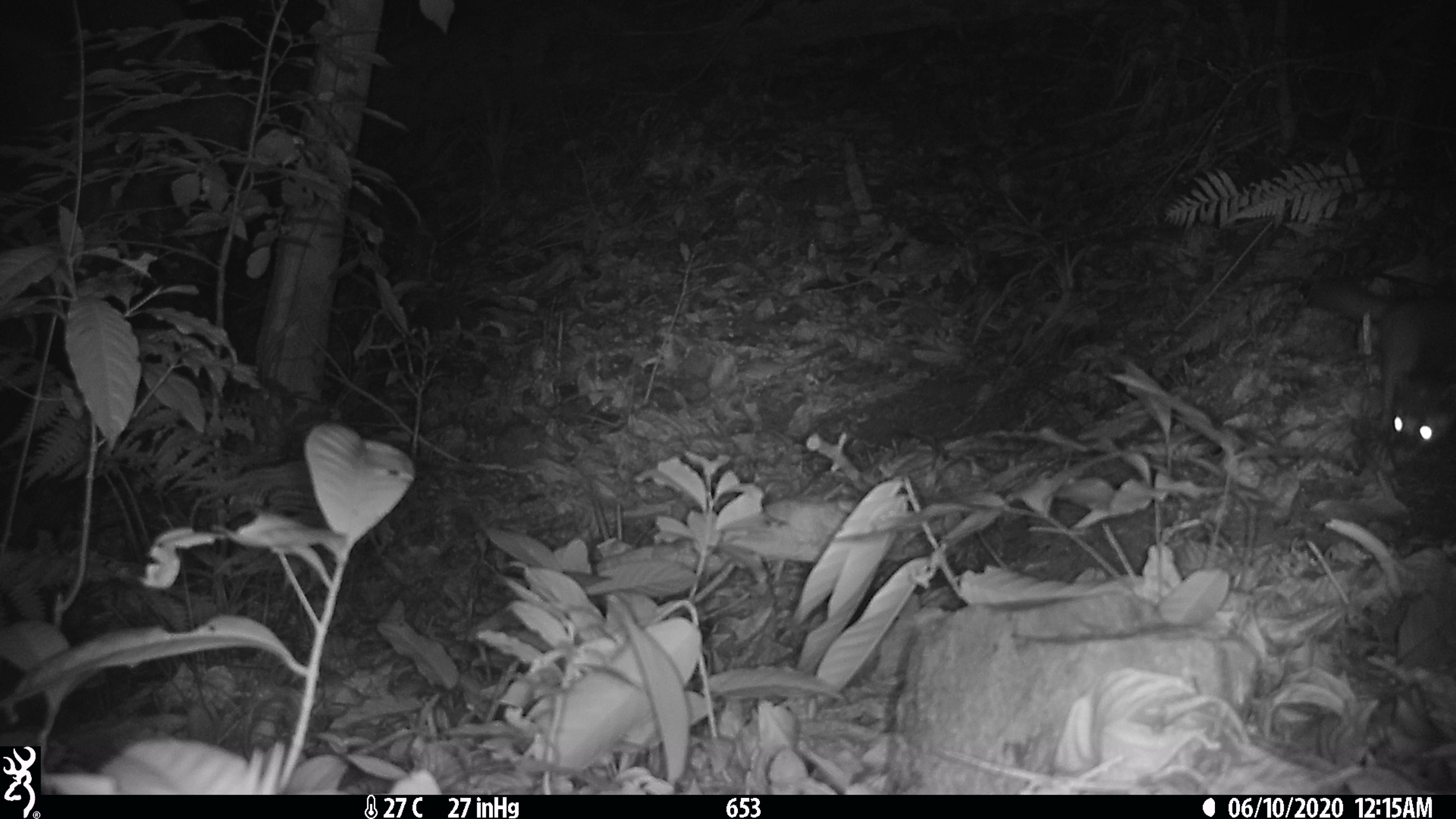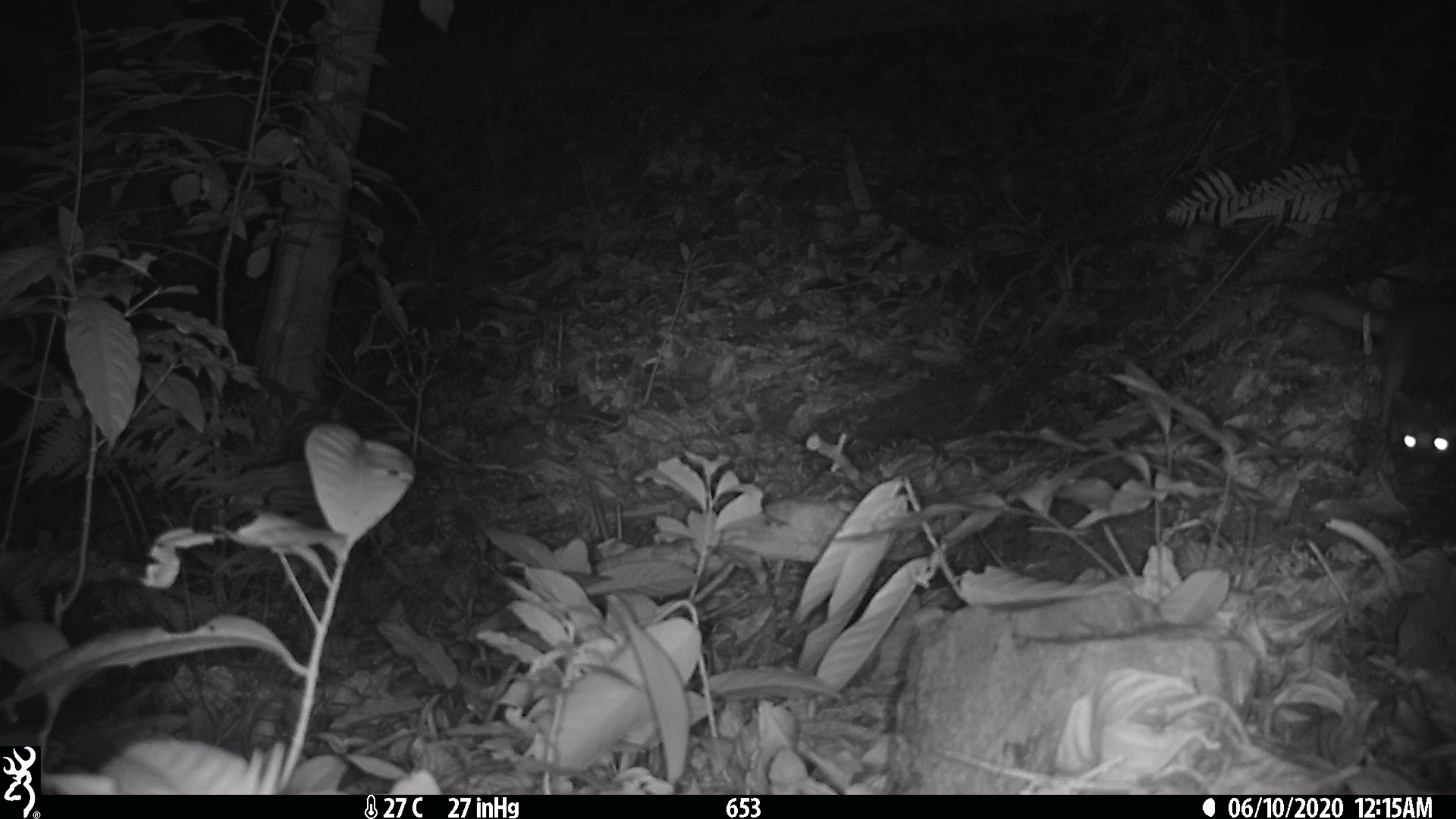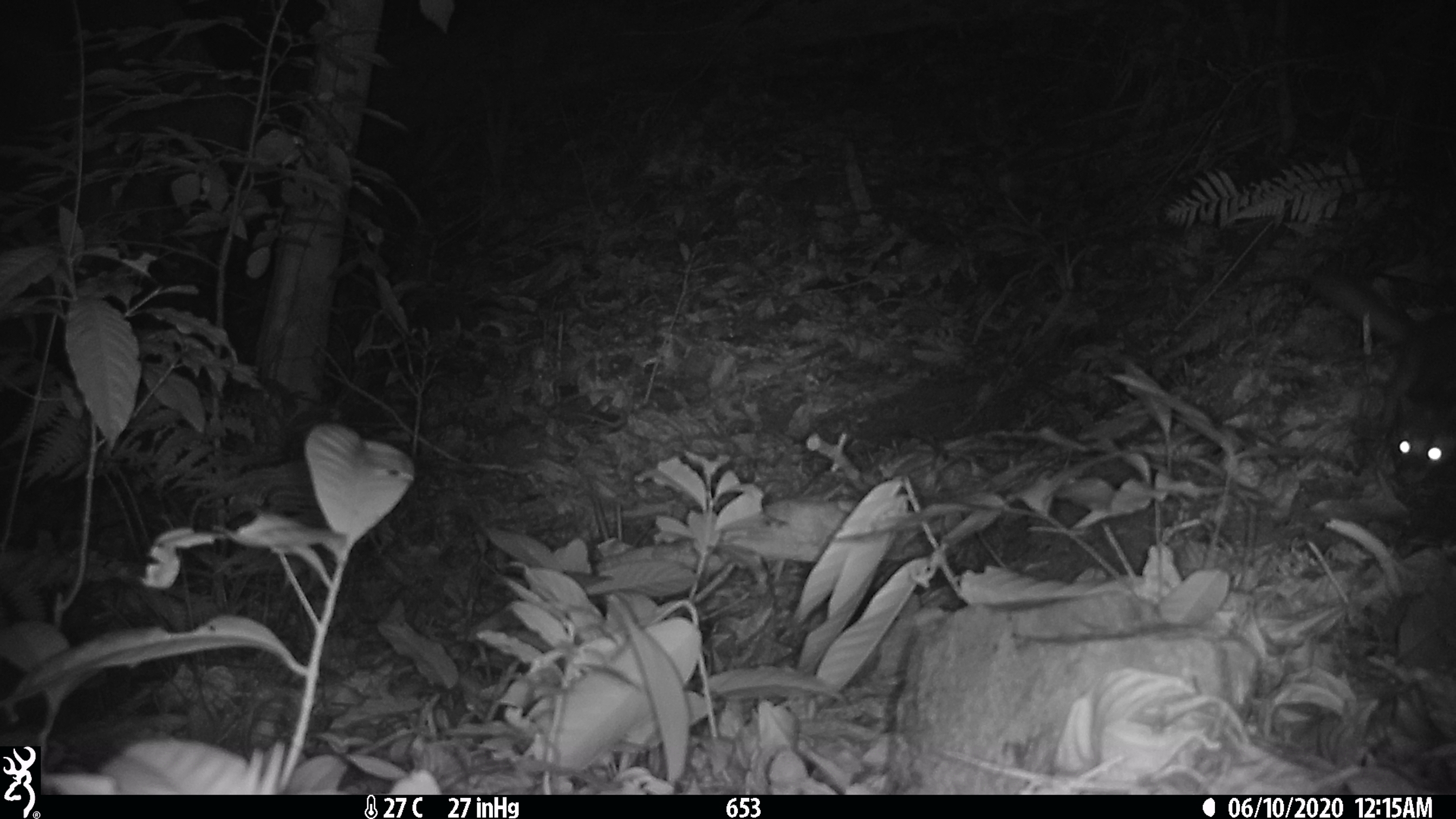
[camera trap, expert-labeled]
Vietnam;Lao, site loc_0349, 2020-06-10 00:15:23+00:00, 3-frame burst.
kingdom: Animalia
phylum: Chordata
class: Mammalia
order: Carnivora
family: Mustelidae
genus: Melogale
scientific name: Melogale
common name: ferret badger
Ferret badger (Melogale). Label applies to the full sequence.